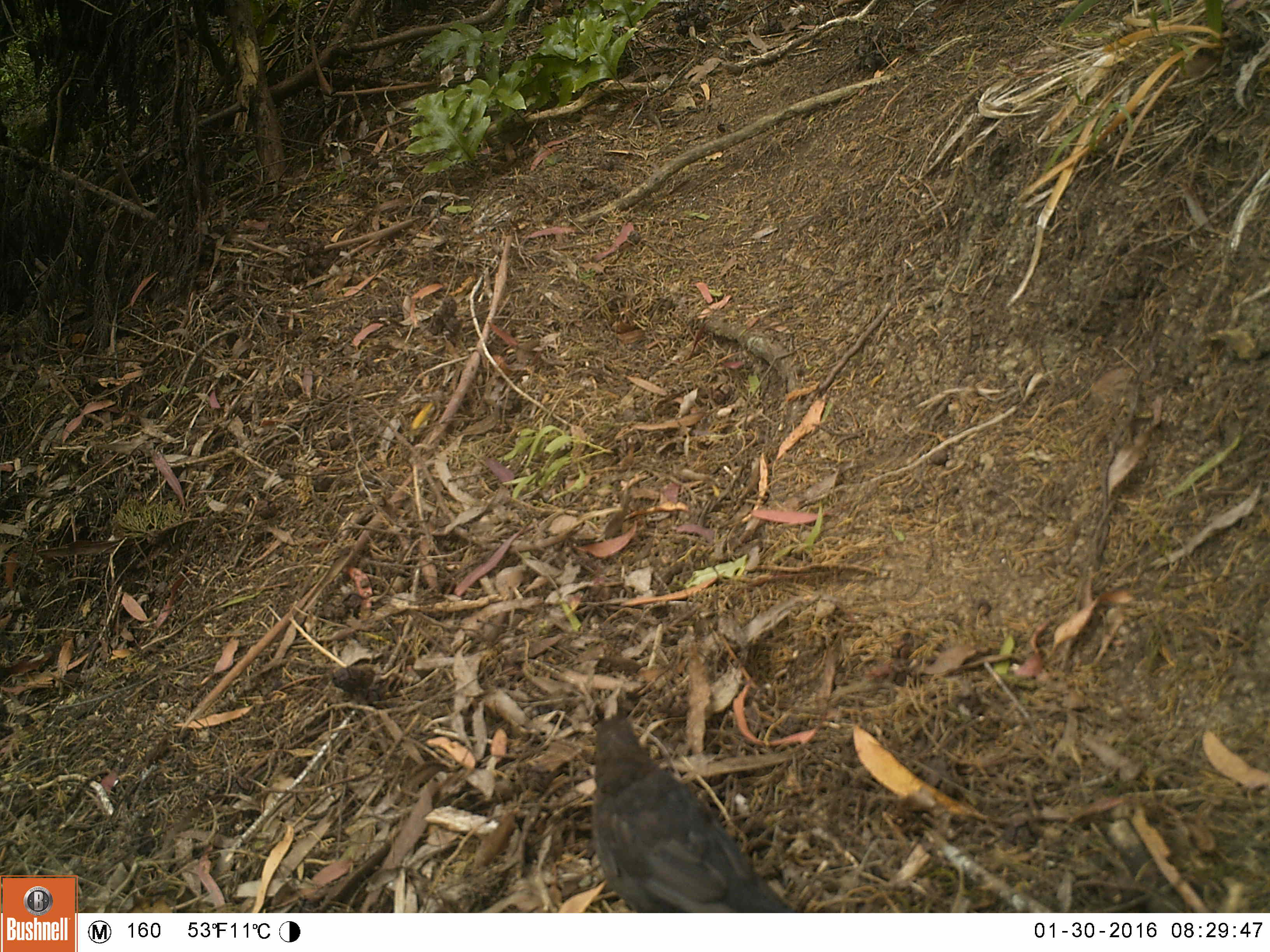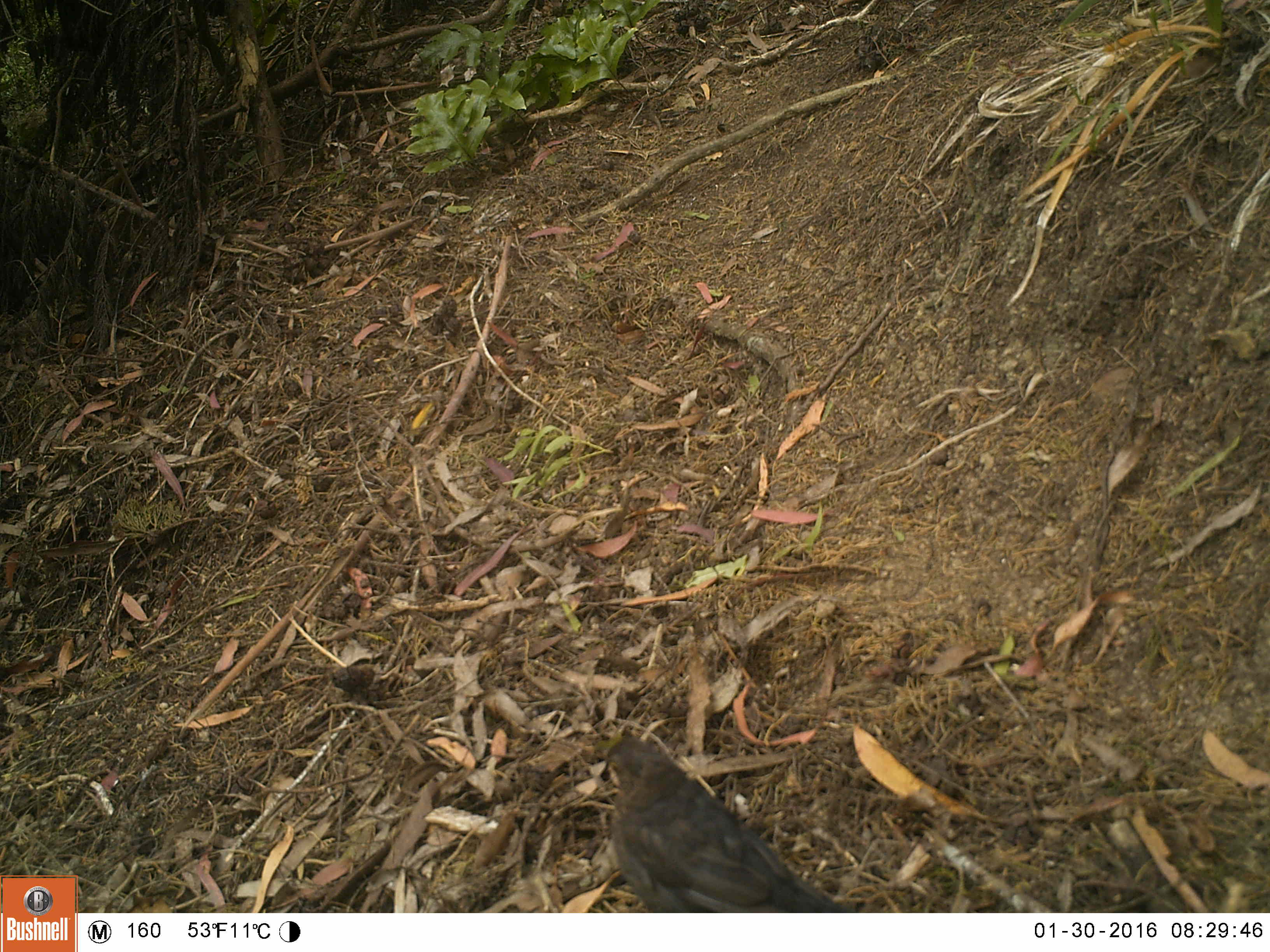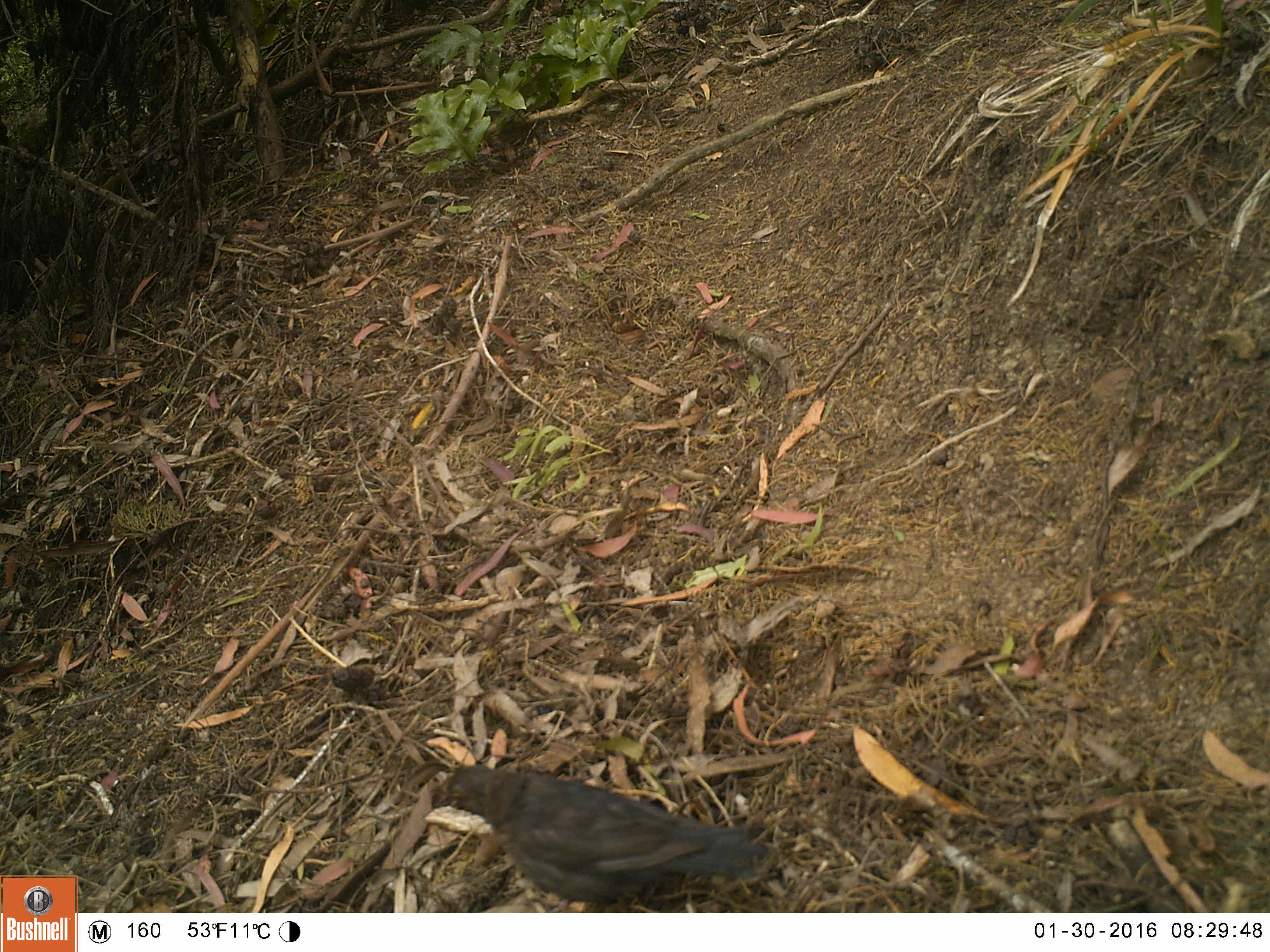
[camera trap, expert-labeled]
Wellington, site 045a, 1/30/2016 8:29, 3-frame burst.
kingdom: Animalia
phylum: Chordata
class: Aves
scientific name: Aves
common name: bird